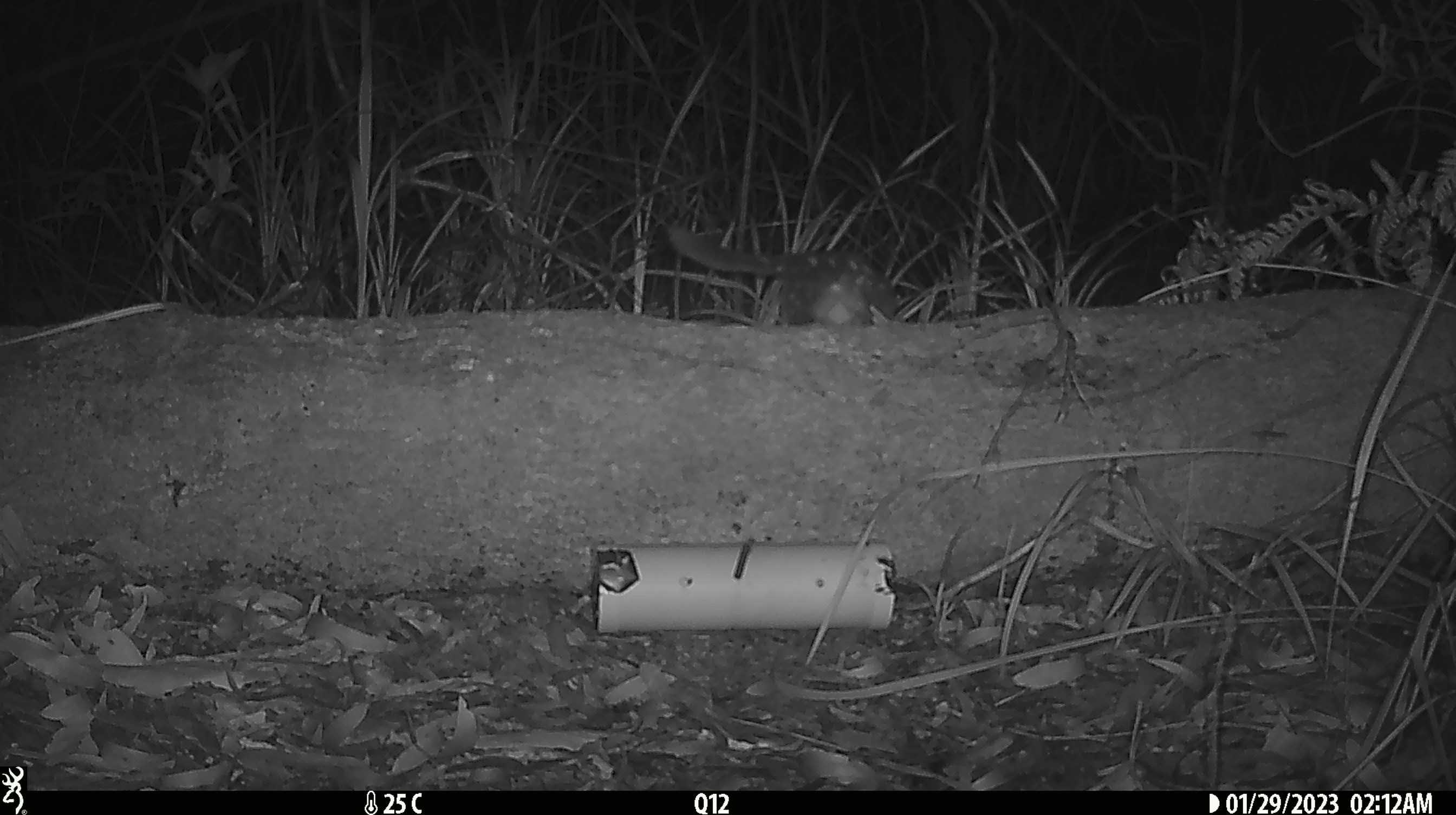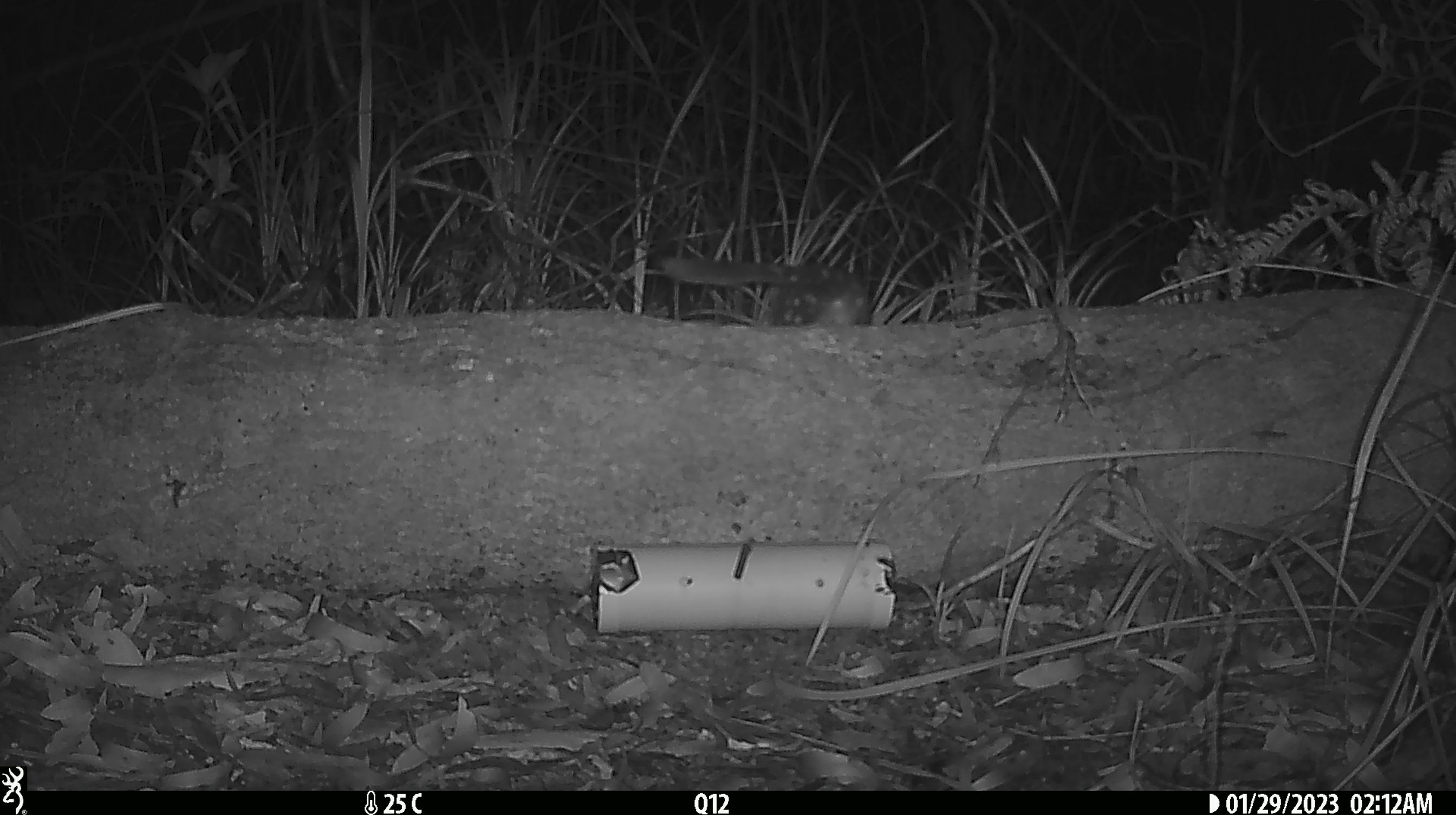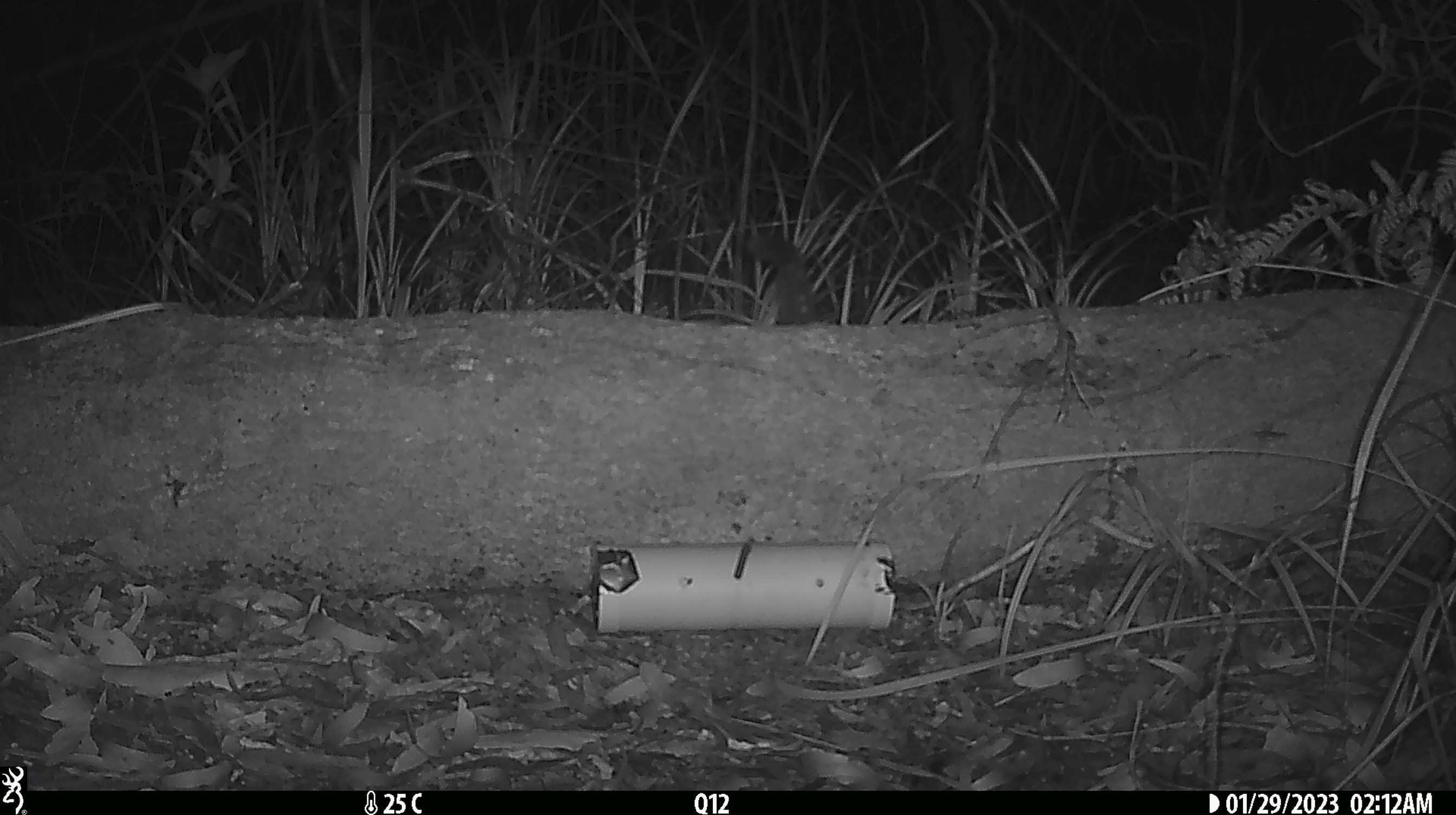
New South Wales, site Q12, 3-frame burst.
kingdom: Animalia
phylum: Chordata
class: Mammalia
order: Dasyuromorphia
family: Dasyuridae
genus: Dasyurus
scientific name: Dasyurus maculatus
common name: spotted-tailed quoll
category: quoll